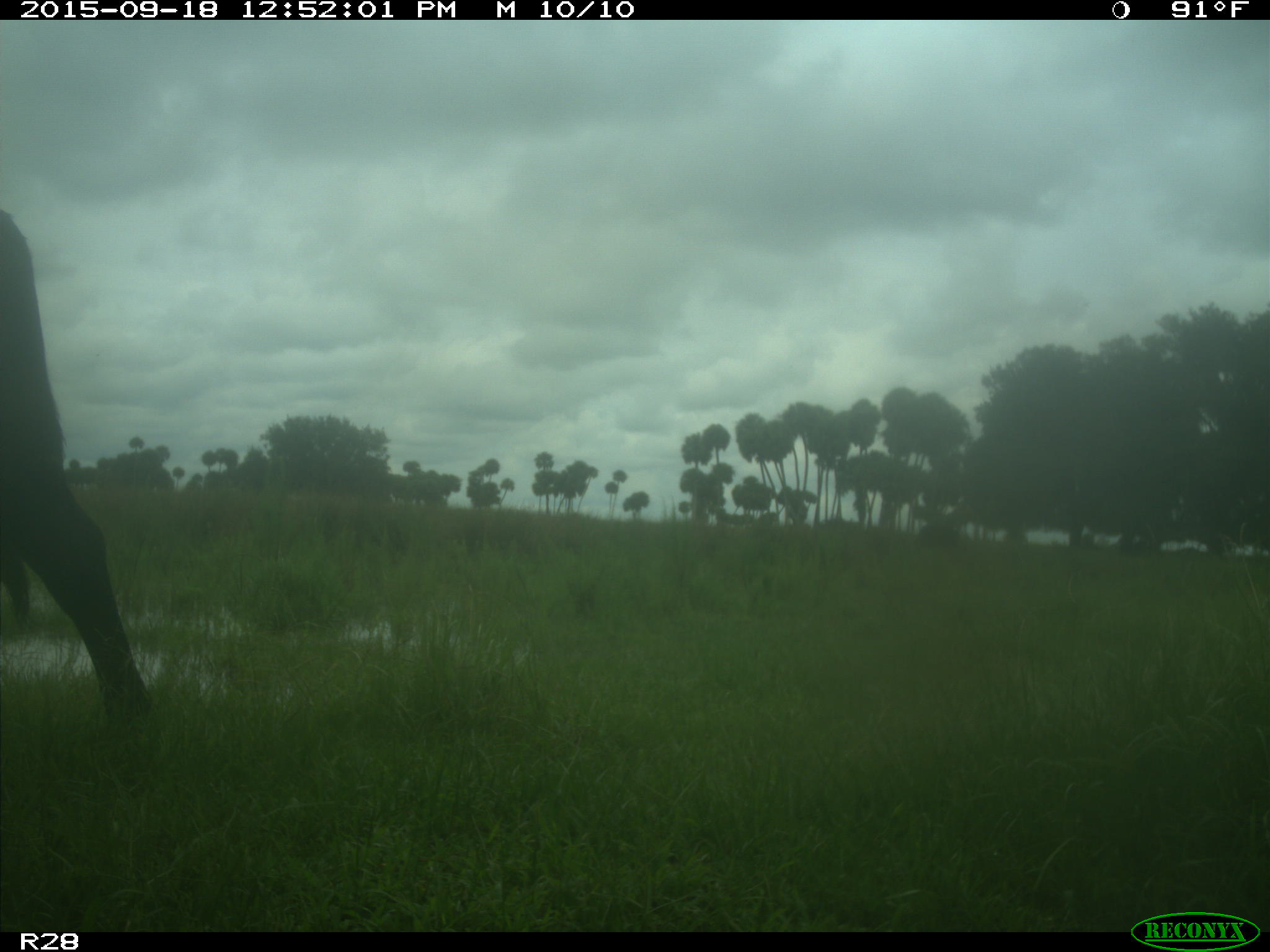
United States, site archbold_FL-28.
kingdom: Animalia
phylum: Chordata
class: Mammalia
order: Artiodactyla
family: Bovidae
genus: Bos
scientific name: Bos taurus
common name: domestic cow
Bos taurus (domestic cow).